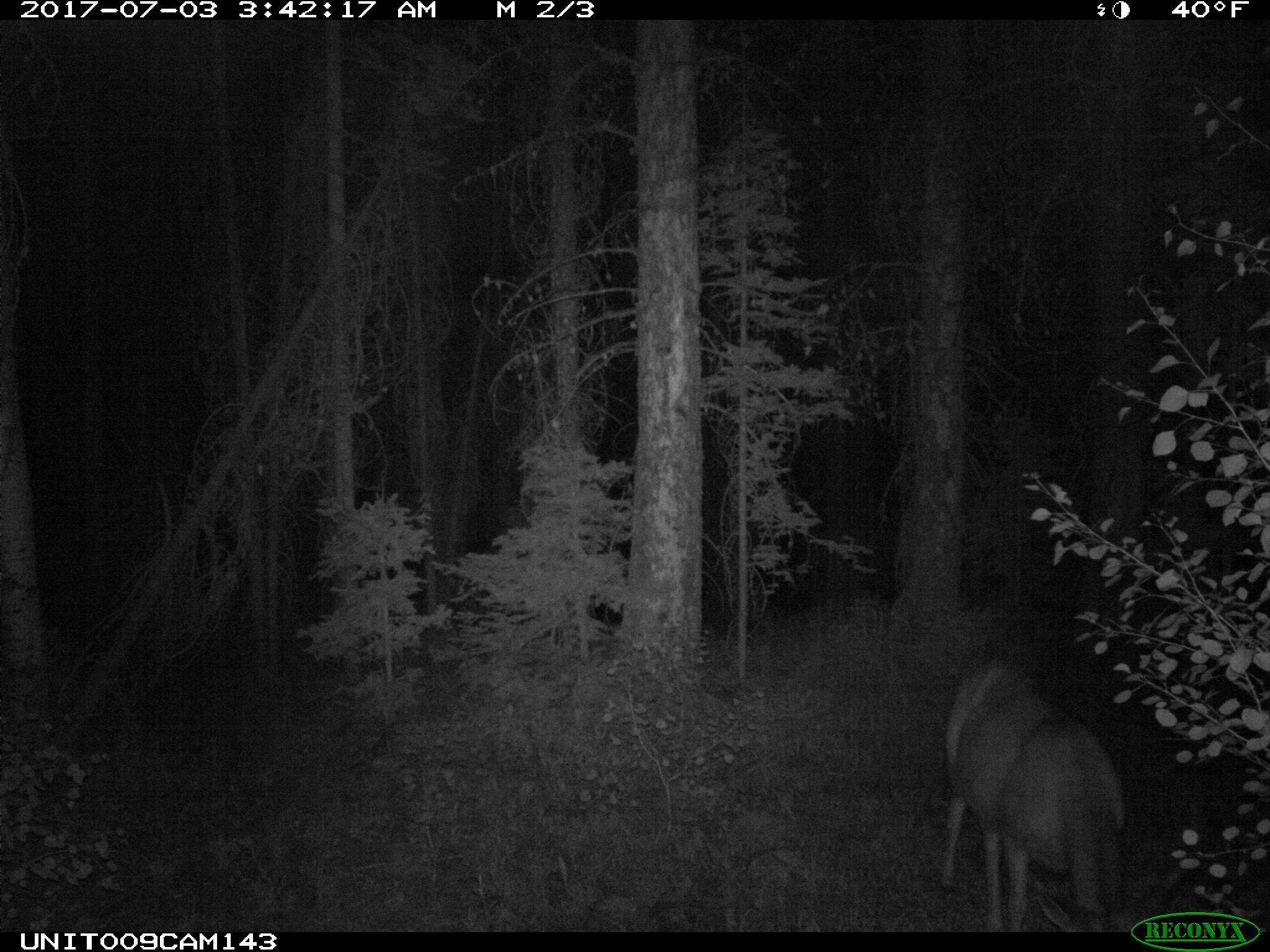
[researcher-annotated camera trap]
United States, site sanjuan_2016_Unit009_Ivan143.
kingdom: Animalia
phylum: Chordata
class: Mammalia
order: Artiodactyla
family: Cervidae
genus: Odocoileus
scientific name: Odocoileus hemionus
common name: mule deer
Odocoileus hemionus (mule deer).